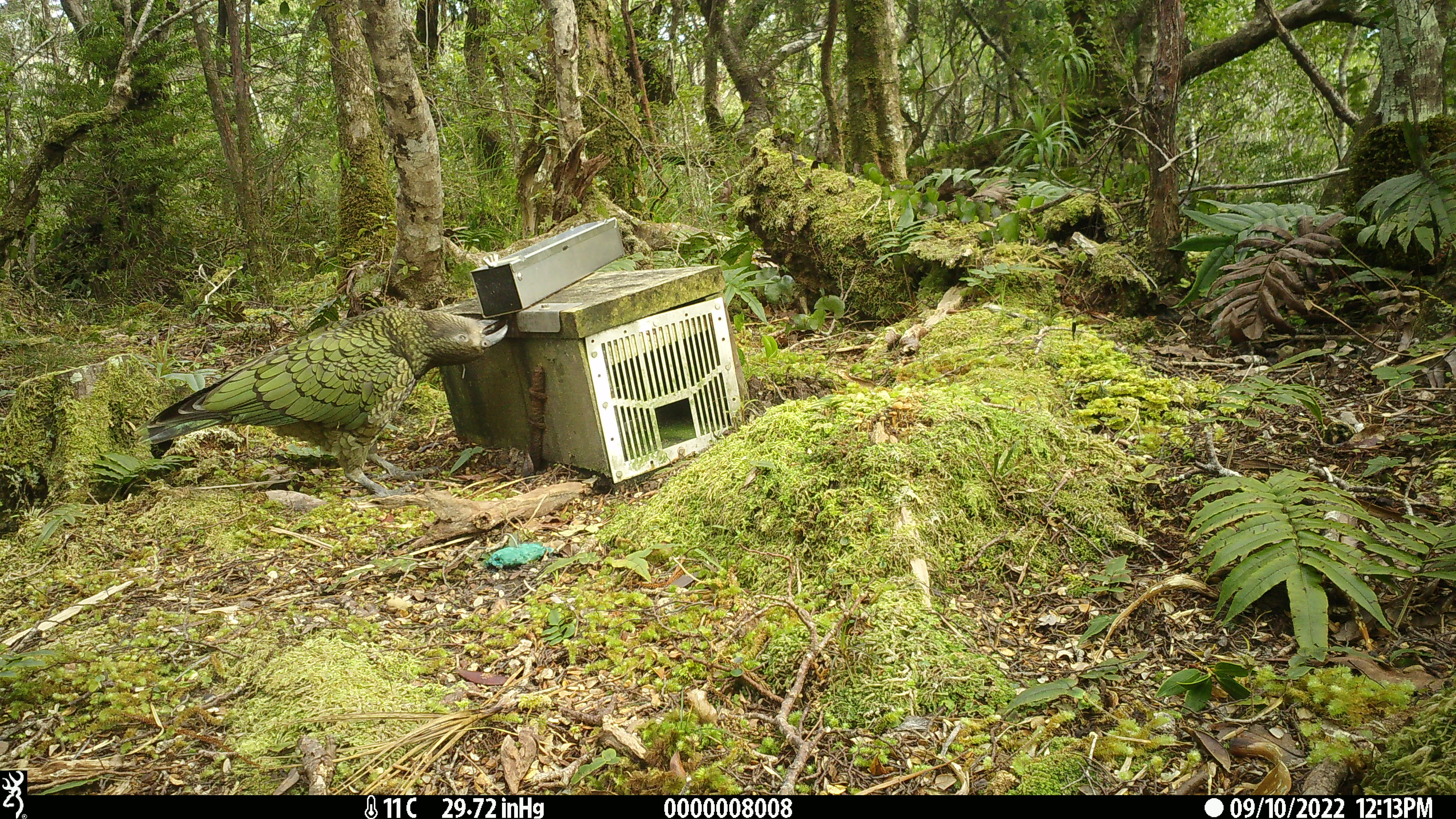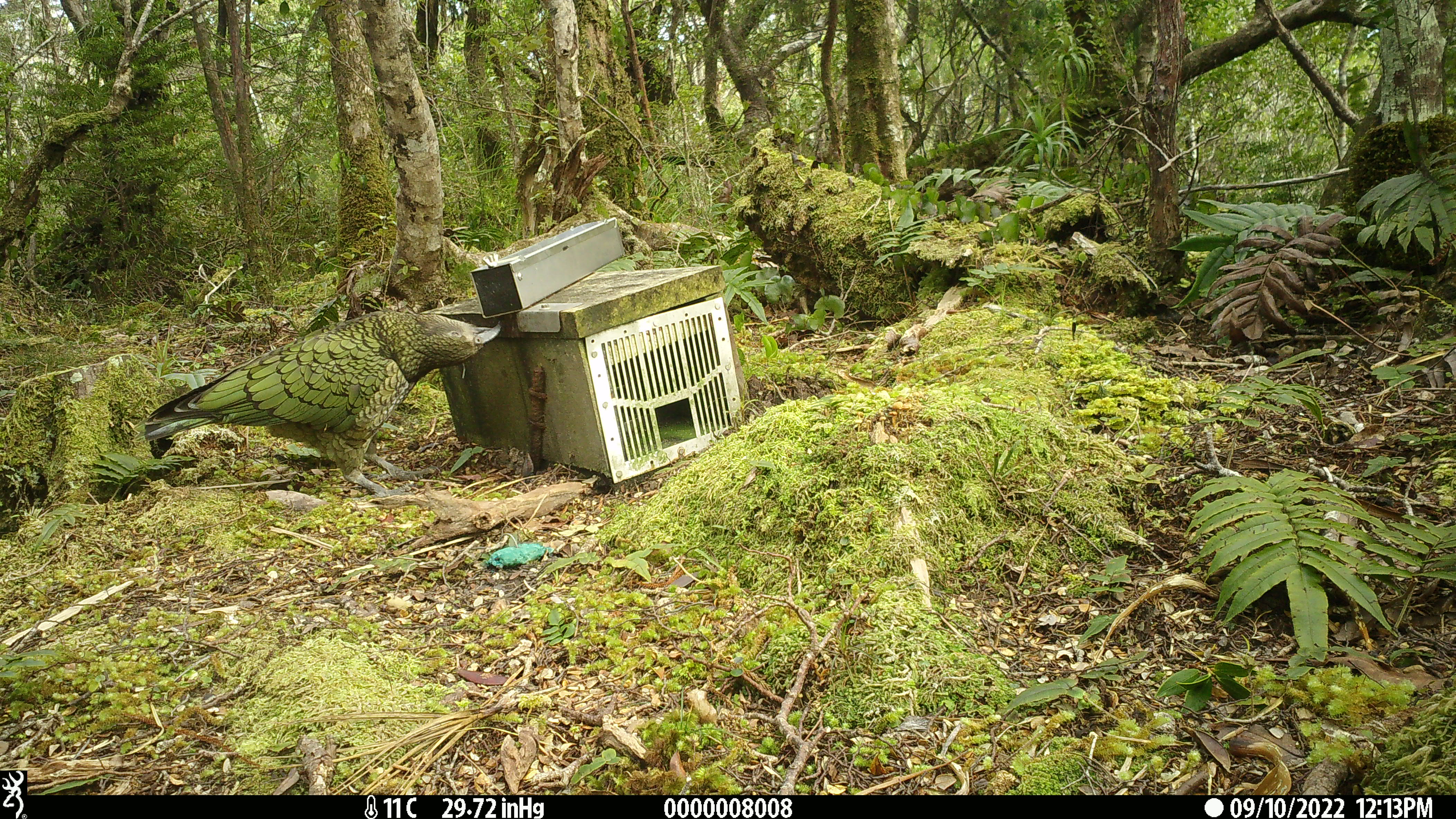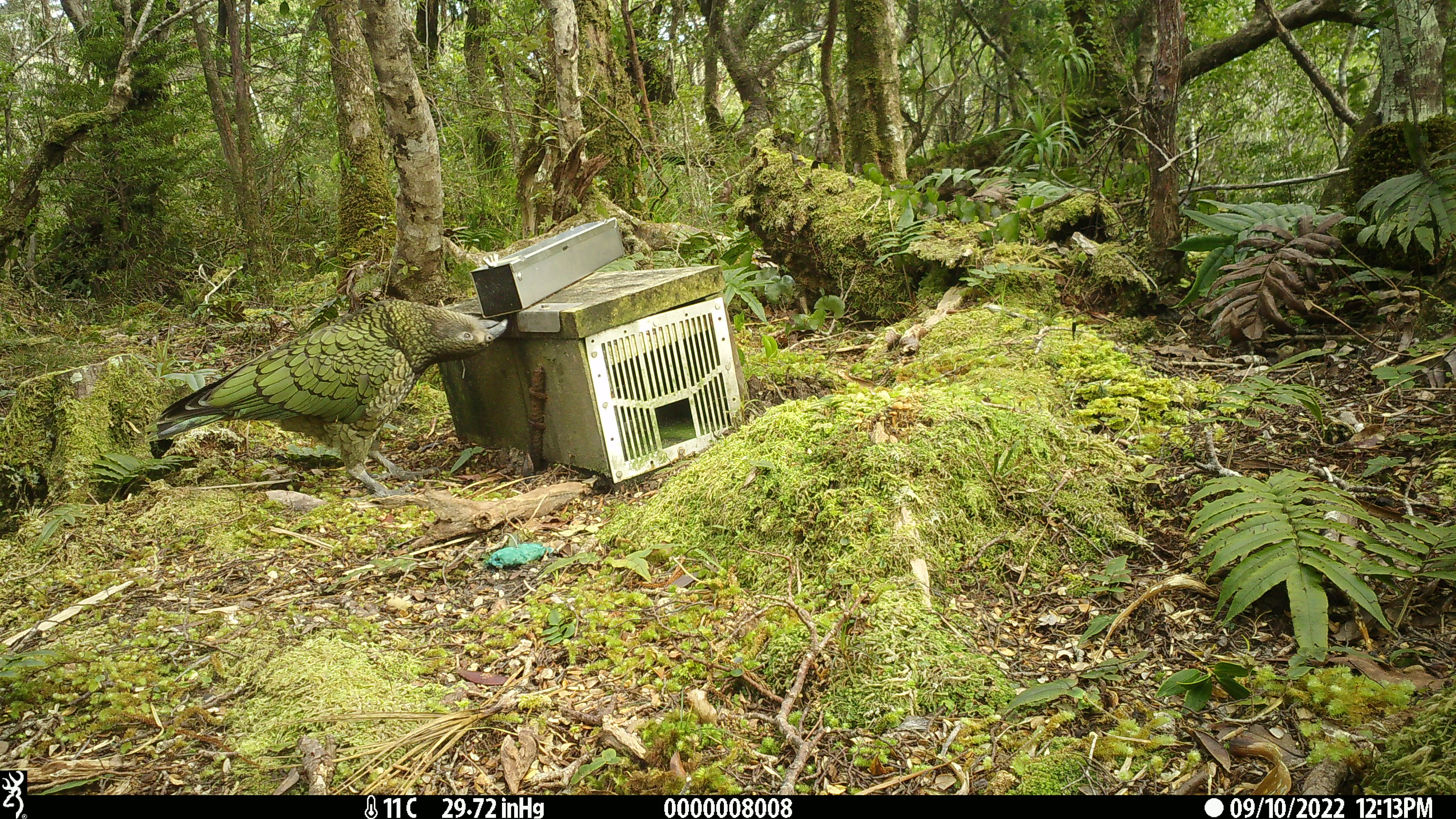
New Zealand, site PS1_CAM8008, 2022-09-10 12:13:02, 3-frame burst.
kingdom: Animalia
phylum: Chordata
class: Aves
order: Psittaciformes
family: Strigopidae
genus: Nestor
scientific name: Nestor notabilis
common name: kea